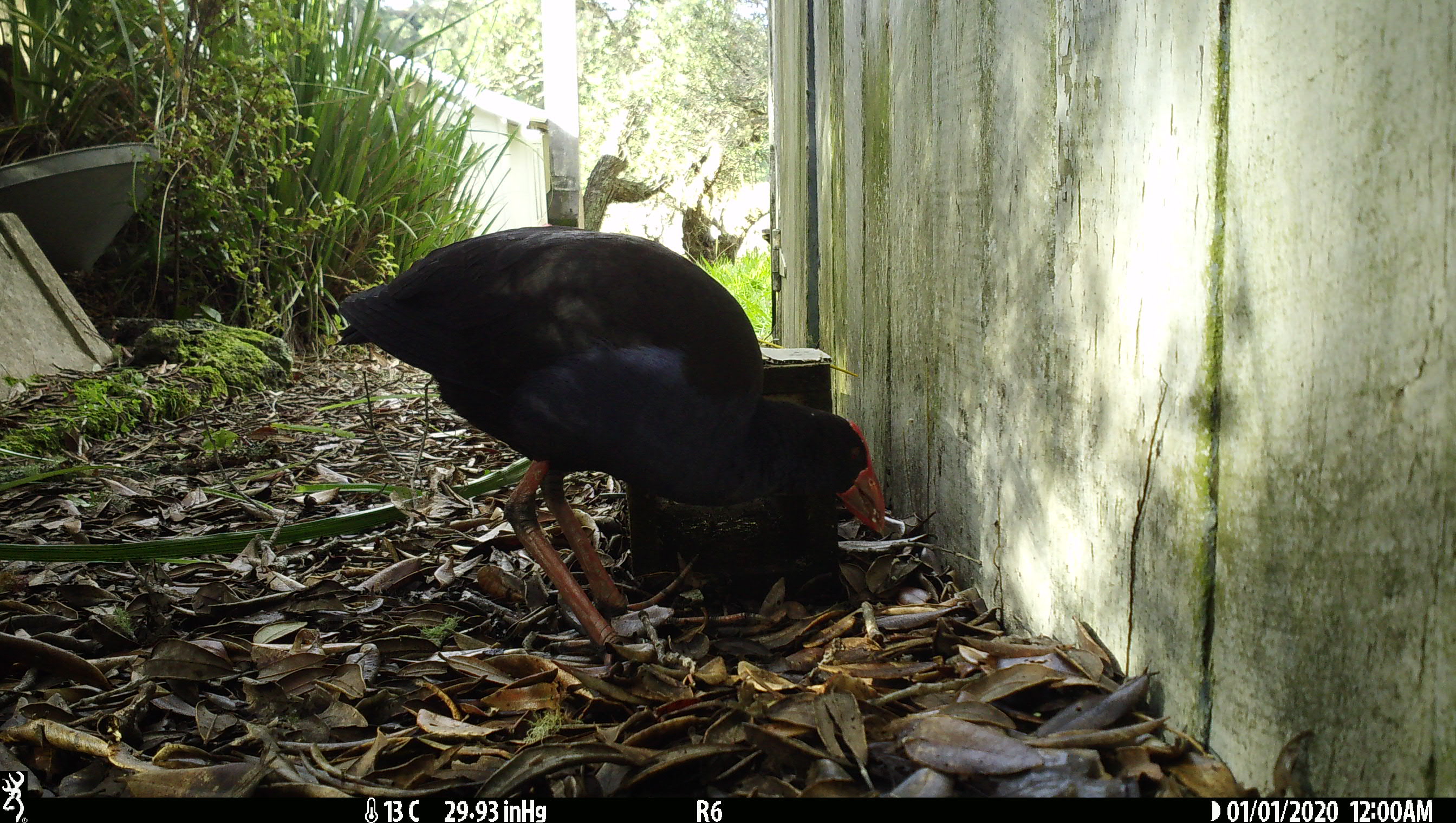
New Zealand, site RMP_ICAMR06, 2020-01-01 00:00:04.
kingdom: Animalia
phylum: Chordata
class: Aves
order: Gruiformes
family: Rallidae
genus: Porphyrio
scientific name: Porphyrio melanotus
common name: australasian swamphen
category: pukeko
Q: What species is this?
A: Pukeko (australasian swamphen) (Porphyrio melanotus).